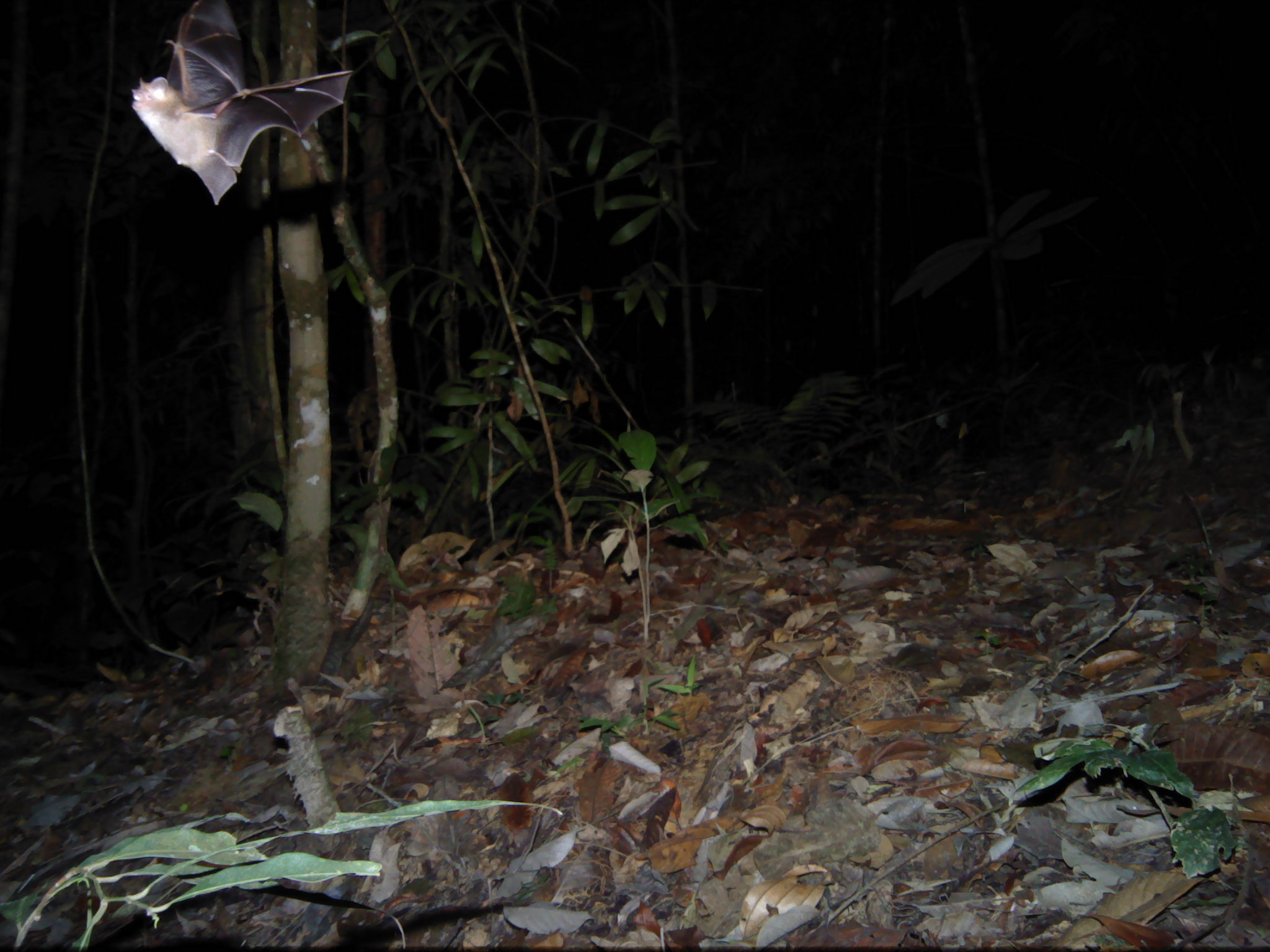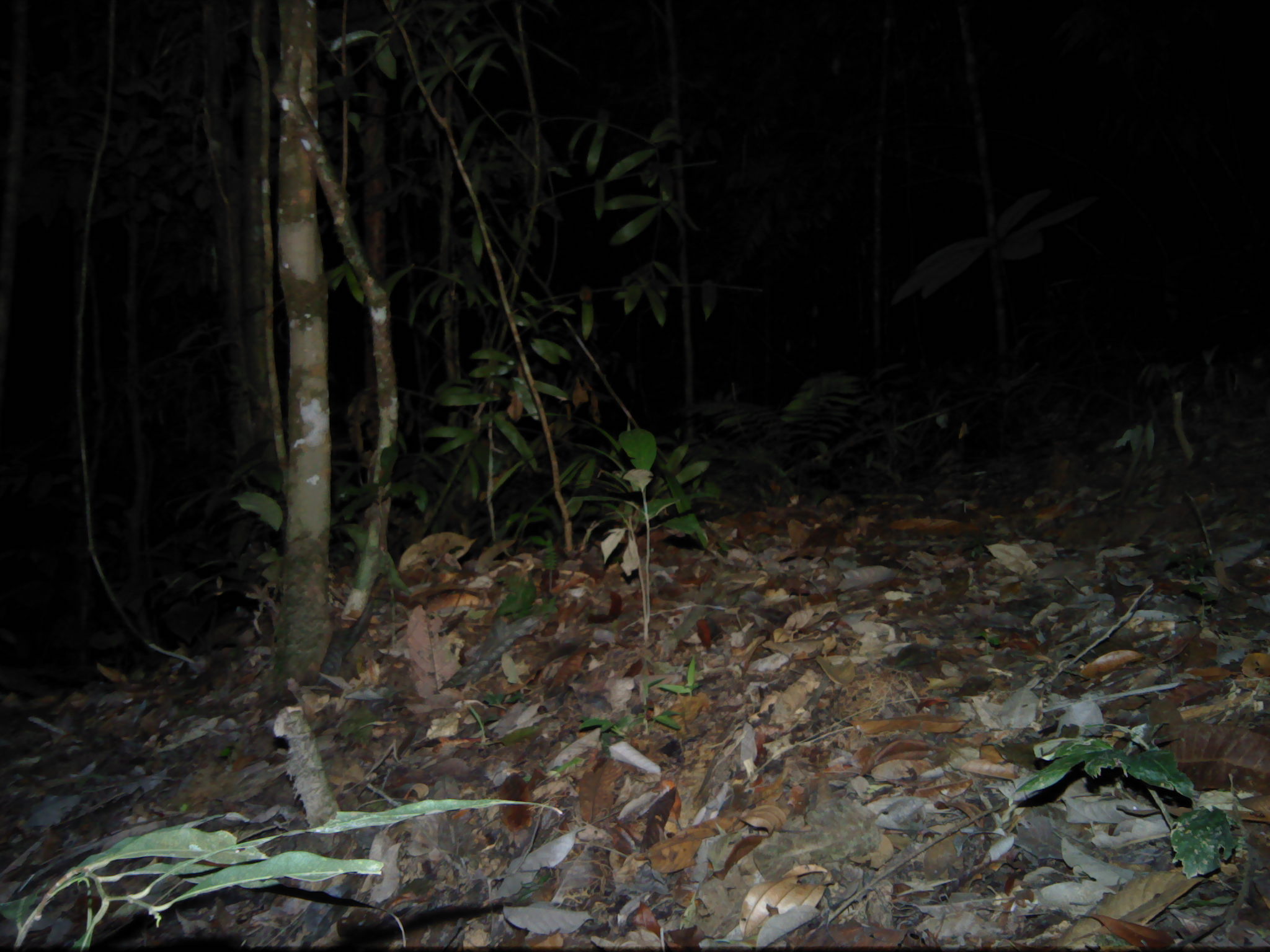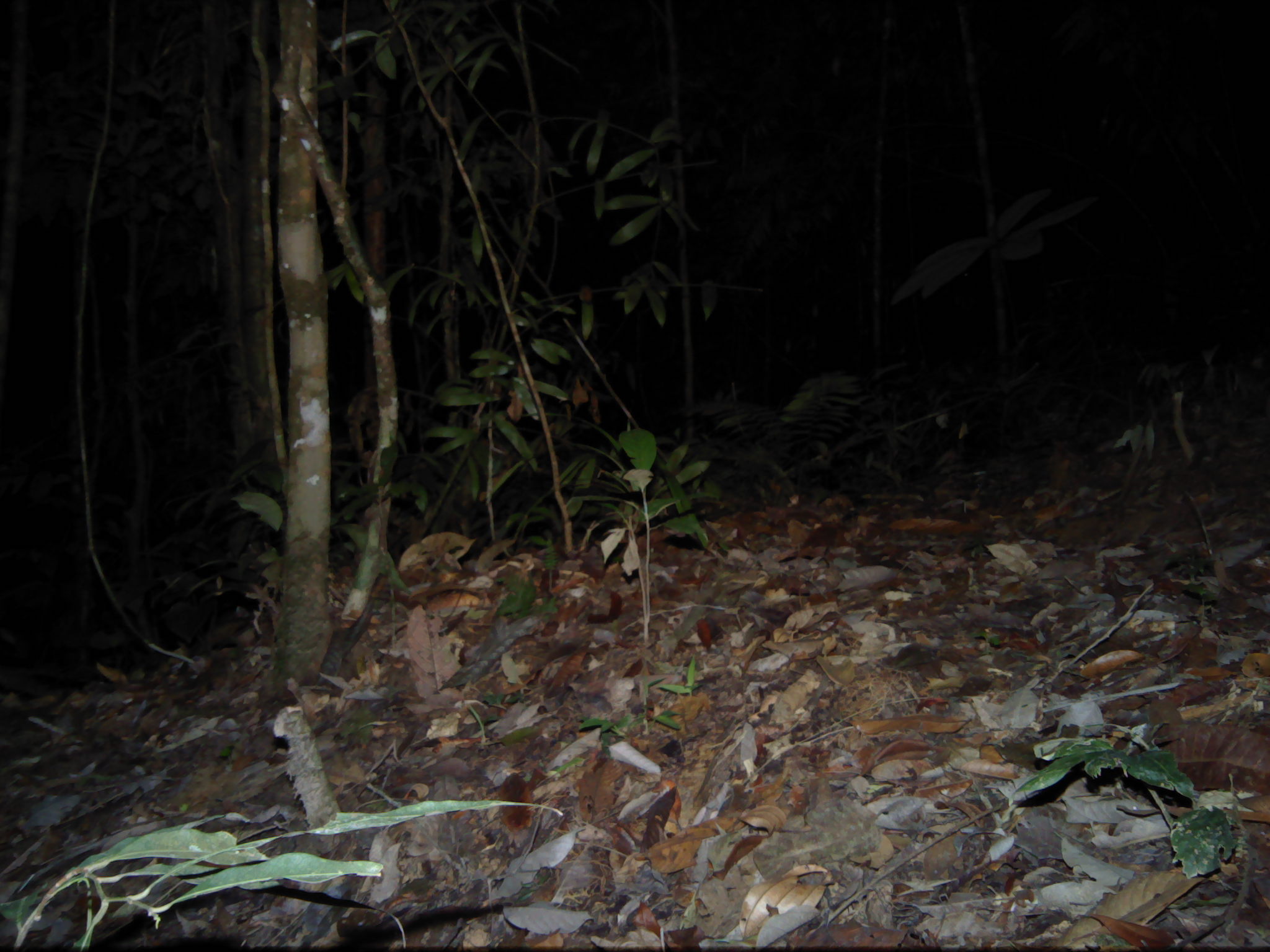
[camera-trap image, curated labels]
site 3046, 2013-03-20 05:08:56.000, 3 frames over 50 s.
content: unidentified animal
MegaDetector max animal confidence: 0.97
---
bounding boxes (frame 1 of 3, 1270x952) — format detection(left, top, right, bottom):
unknown: detection(126, 0, 354, 205)